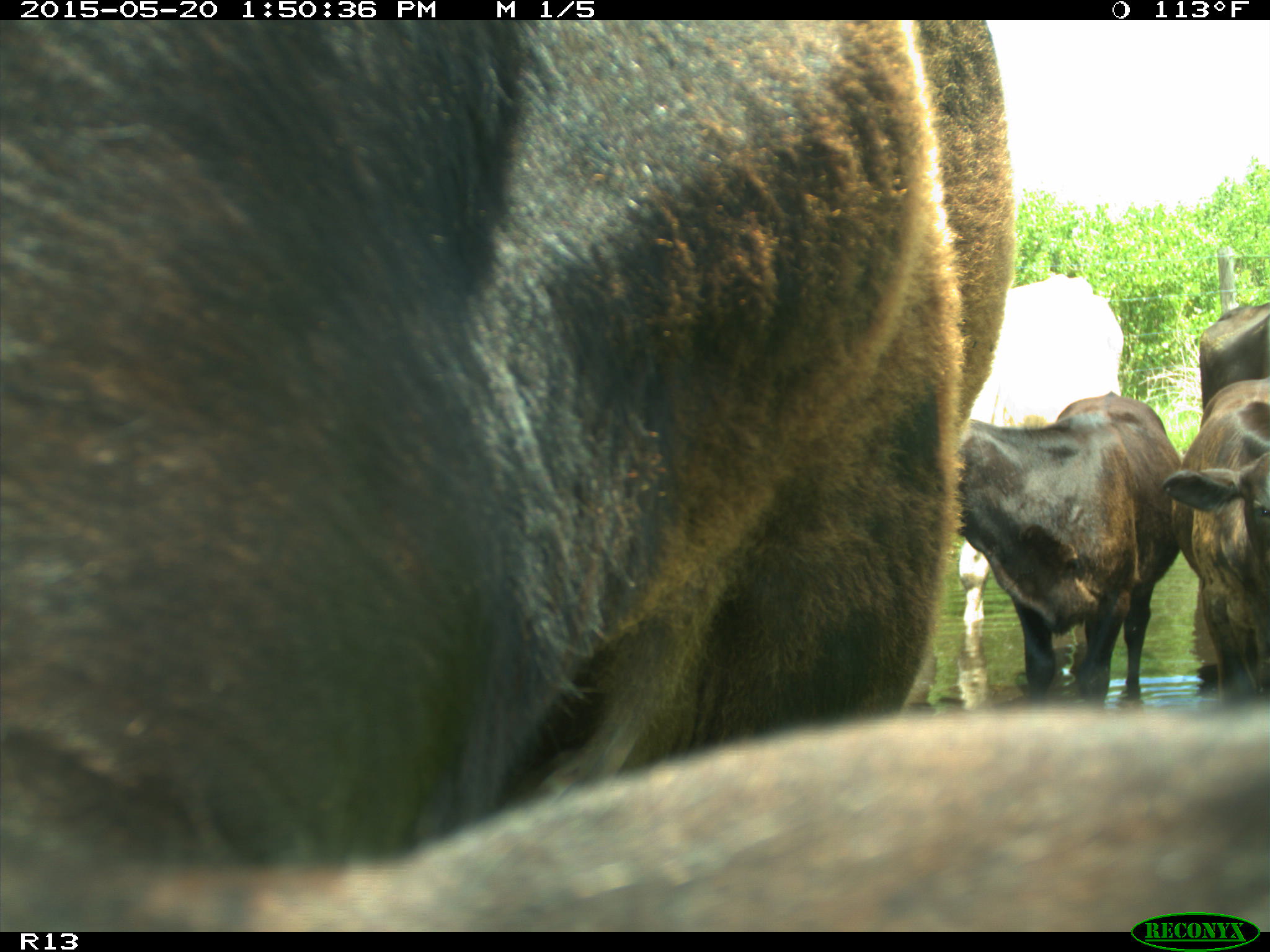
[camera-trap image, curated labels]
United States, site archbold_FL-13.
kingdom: Animalia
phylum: Chordata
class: Mammalia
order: Artiodactyla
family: Bovidae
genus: Bos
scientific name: Bos taurus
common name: domestic cow